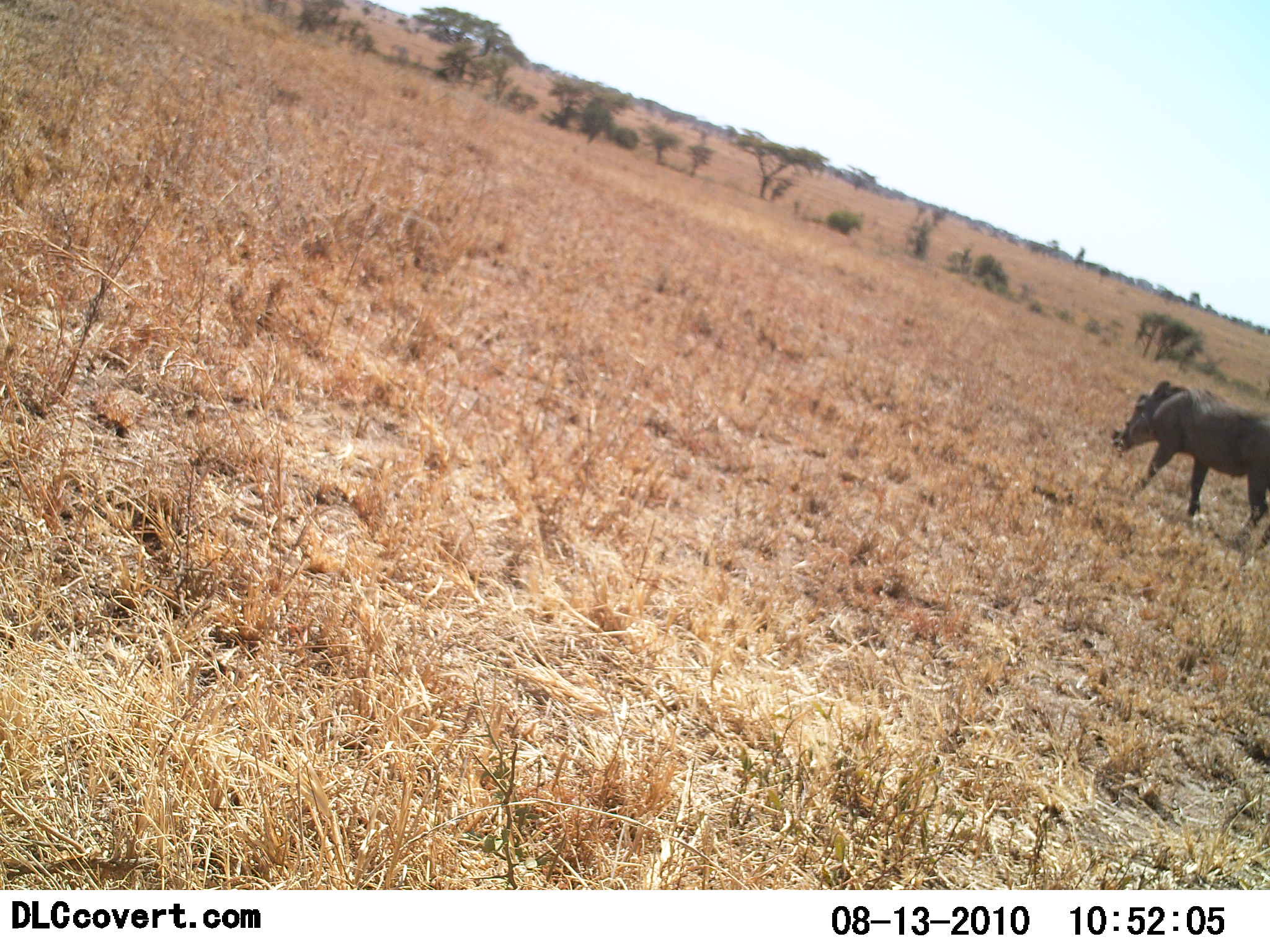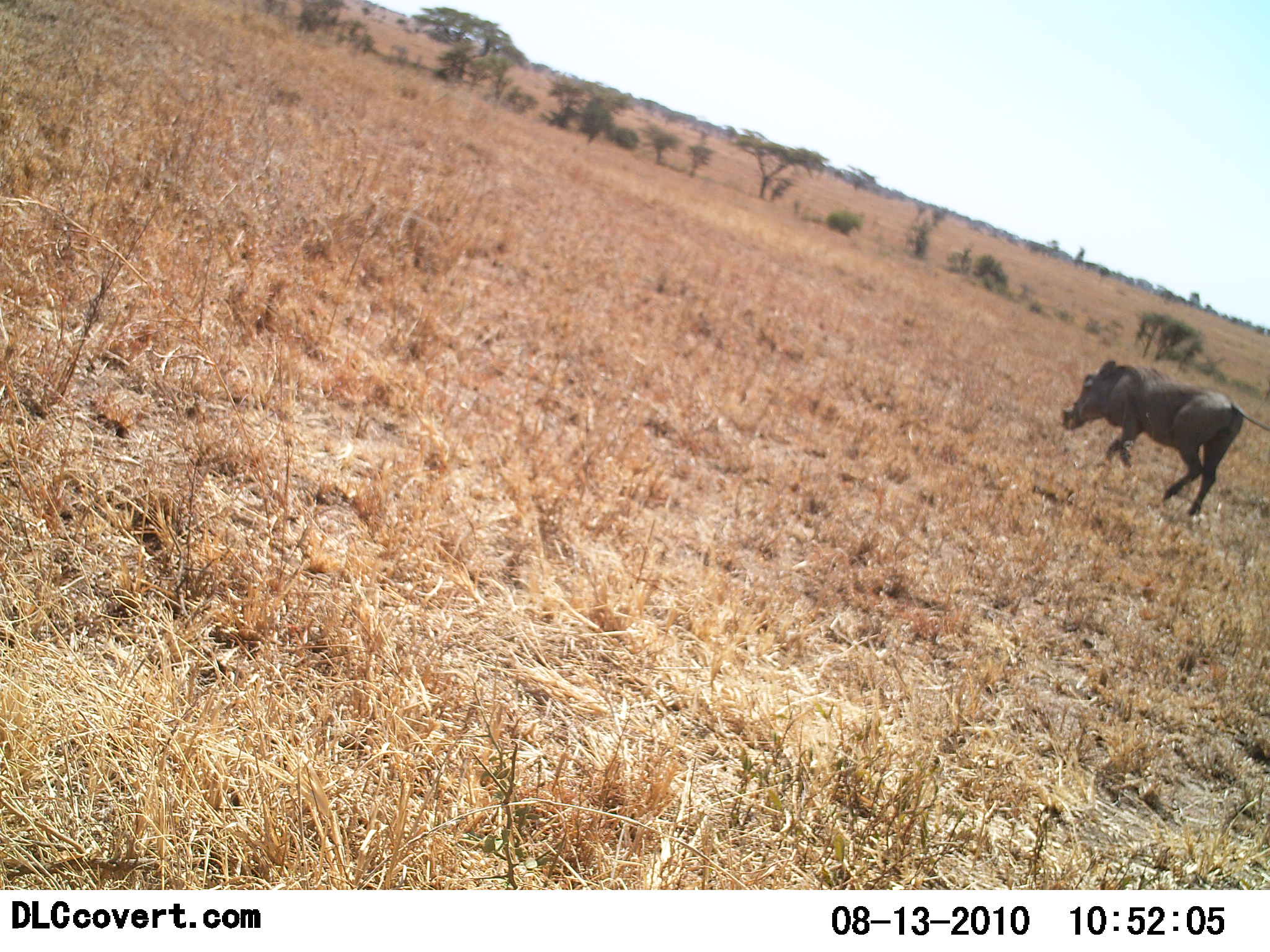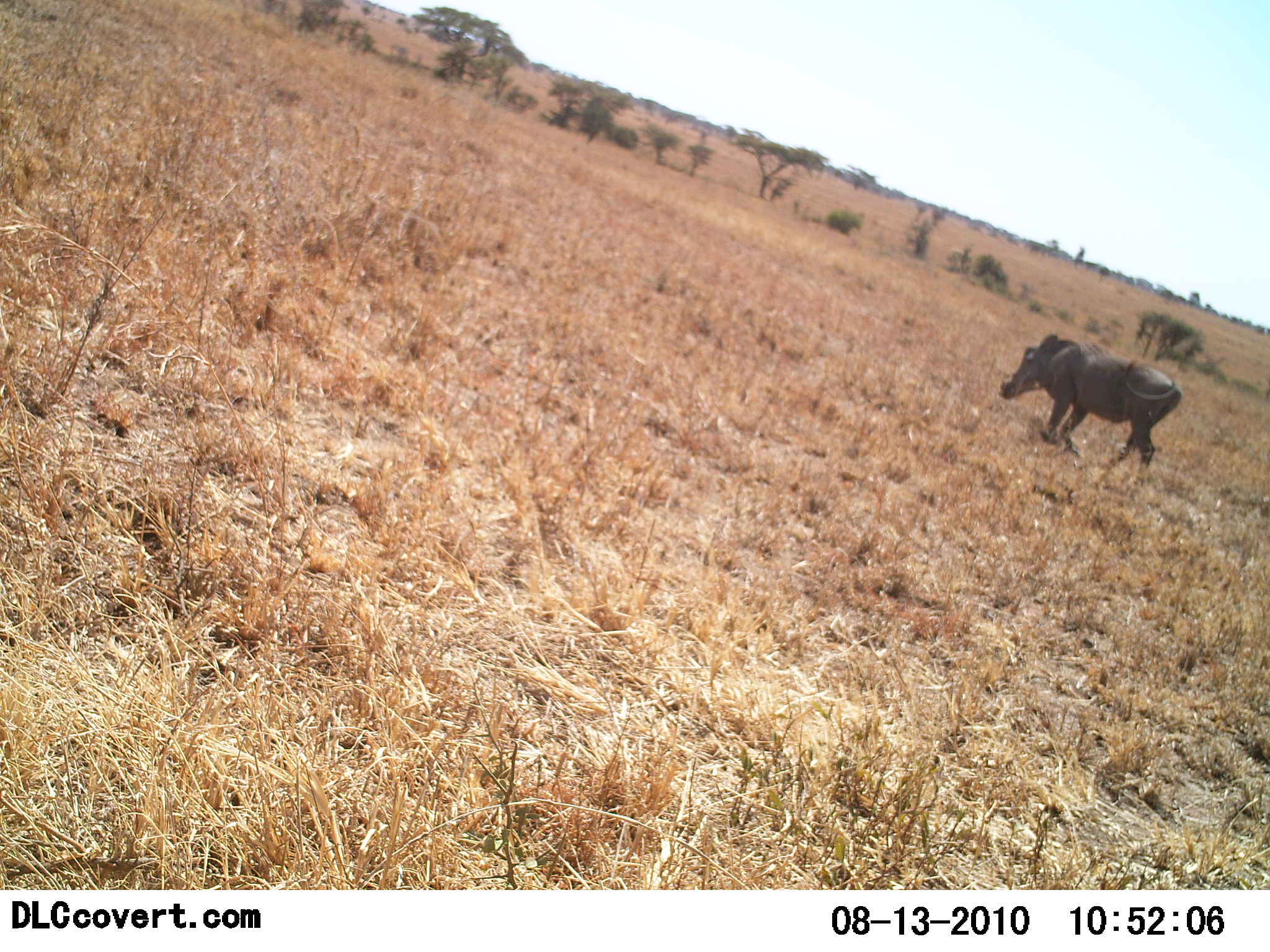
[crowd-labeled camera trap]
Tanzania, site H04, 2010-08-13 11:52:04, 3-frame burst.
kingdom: Animalia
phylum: Chordata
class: Mammalia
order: Artiodactyla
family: Suidae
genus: Phacochoerus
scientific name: Phacochoerus africanus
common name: warthog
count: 1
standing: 0%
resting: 0%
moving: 100%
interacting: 0%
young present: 0%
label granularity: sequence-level